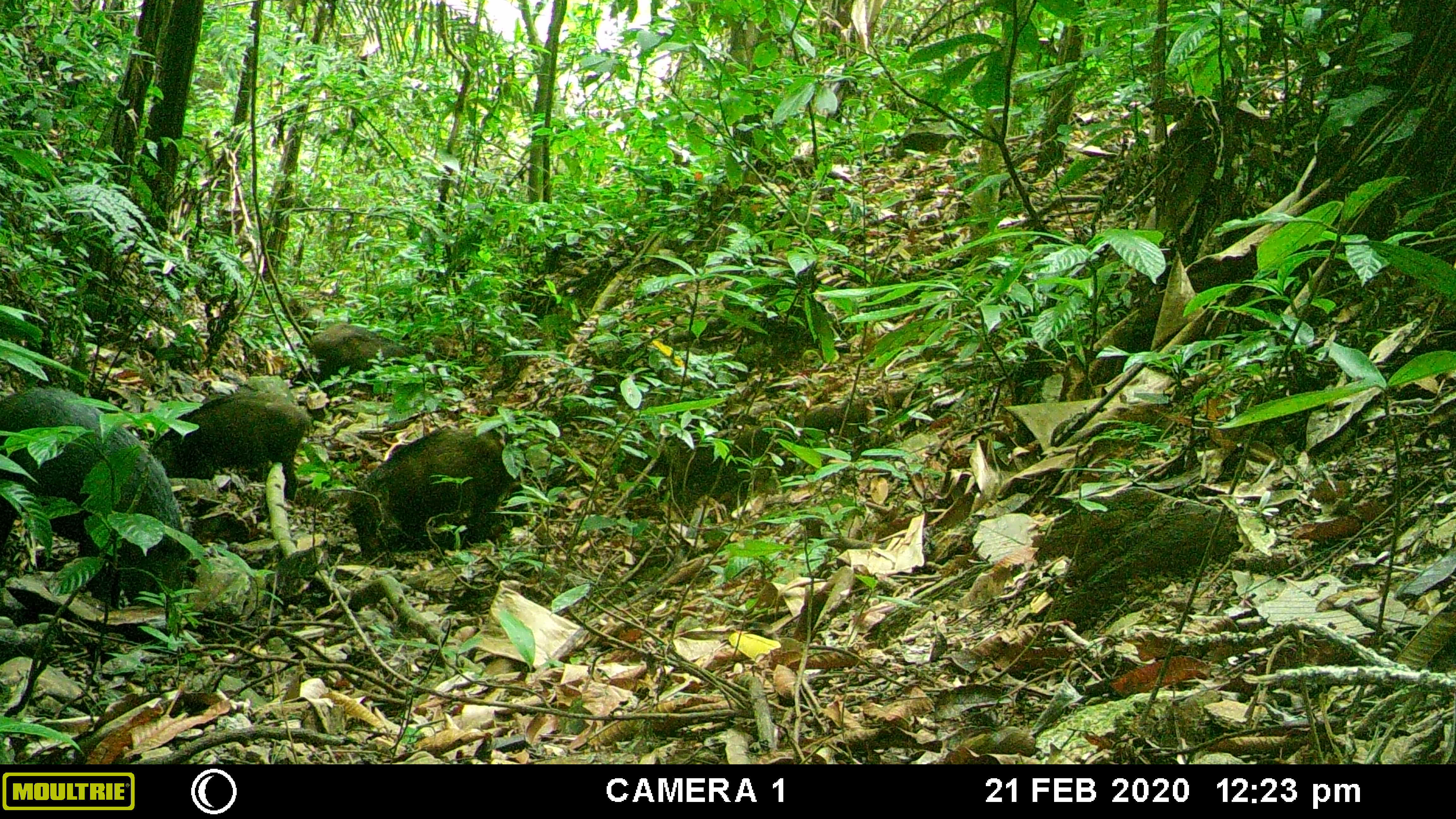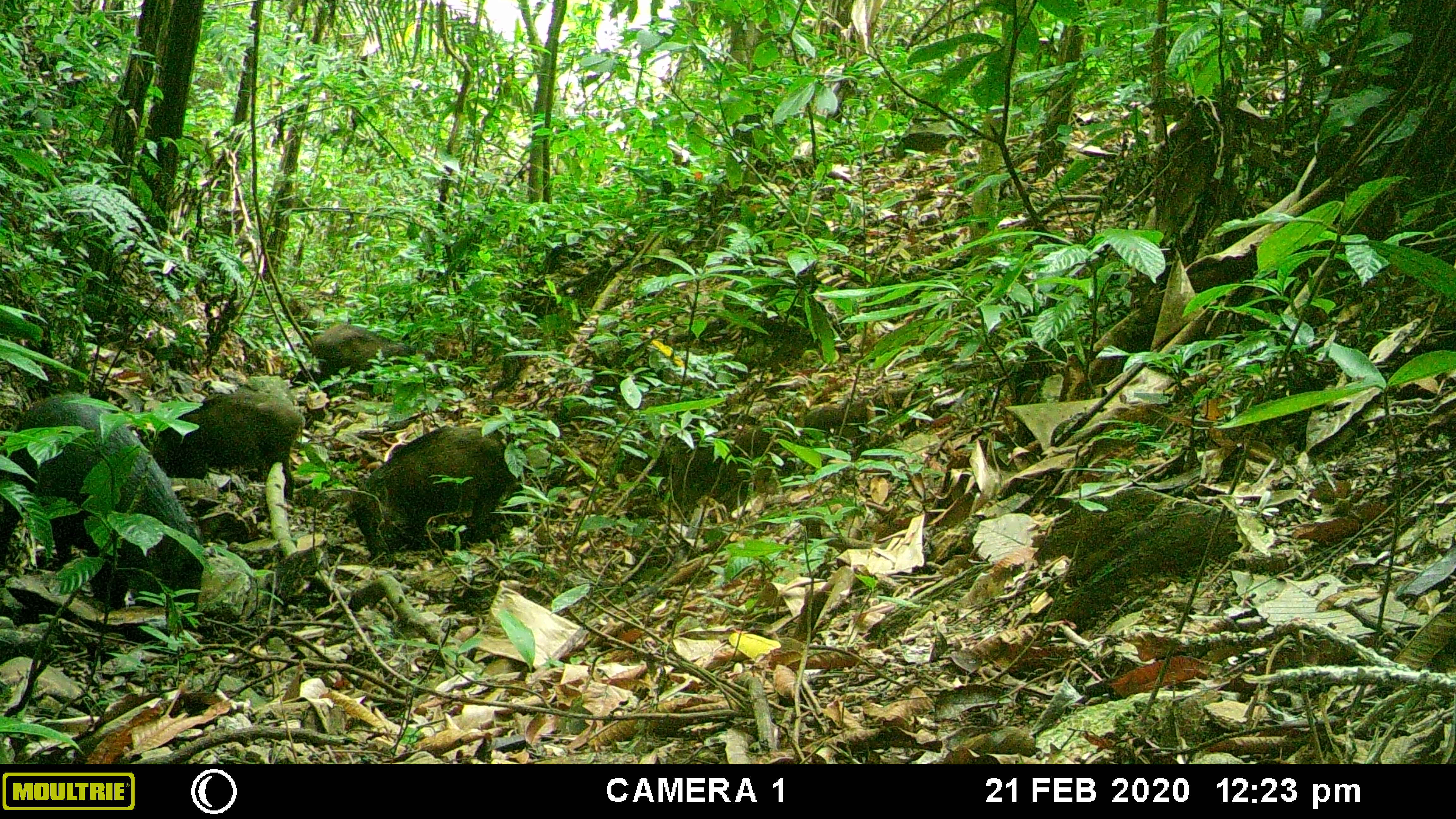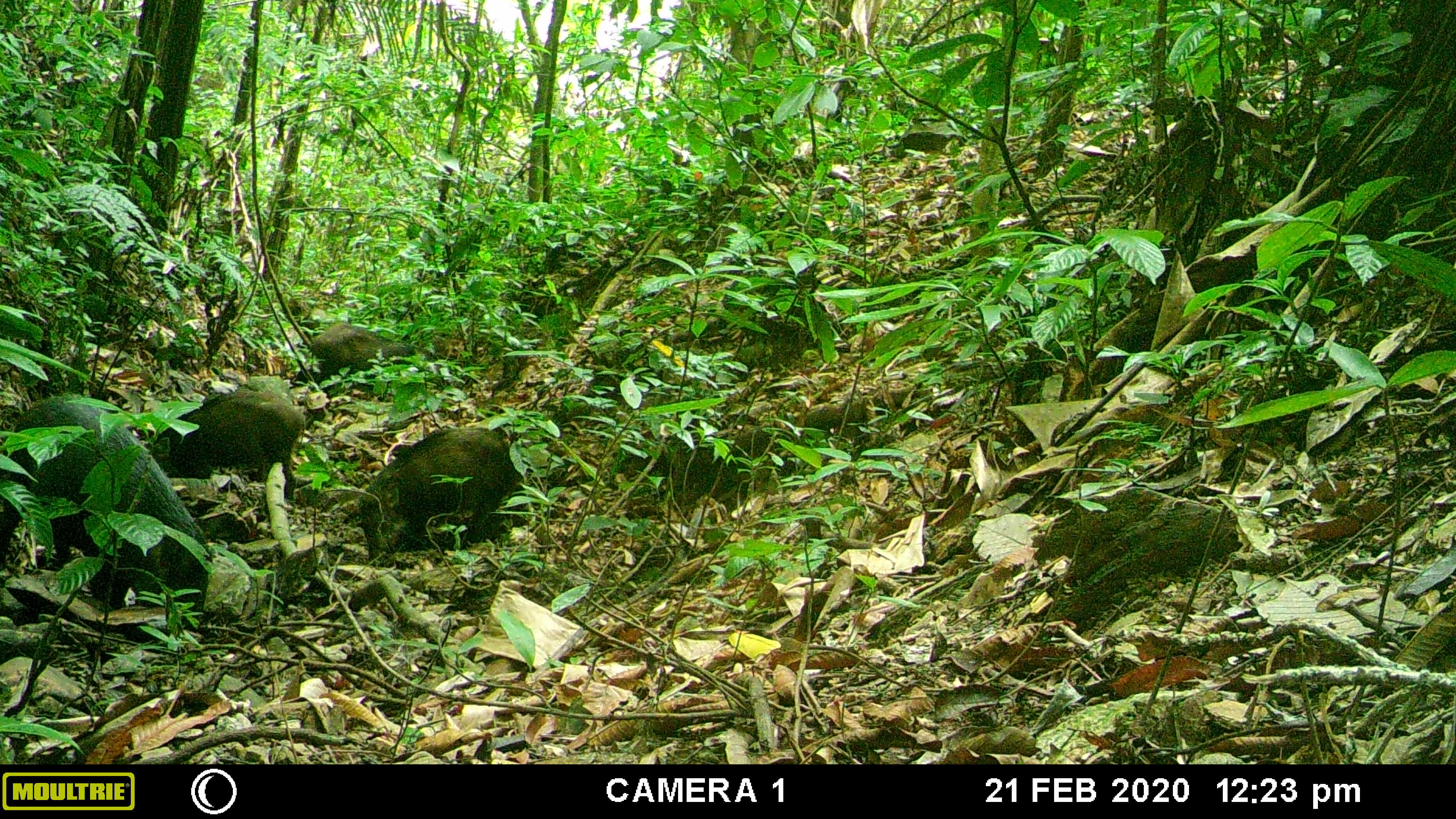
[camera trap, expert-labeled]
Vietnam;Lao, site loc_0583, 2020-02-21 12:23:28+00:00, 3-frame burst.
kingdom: Animalia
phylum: Chordata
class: Mammalia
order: Artiodactyla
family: Suidae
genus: Sus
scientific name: Sus scrofa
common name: eurasian wild pig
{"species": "eurasian wild pig (Sus scrofa)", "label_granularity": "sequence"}